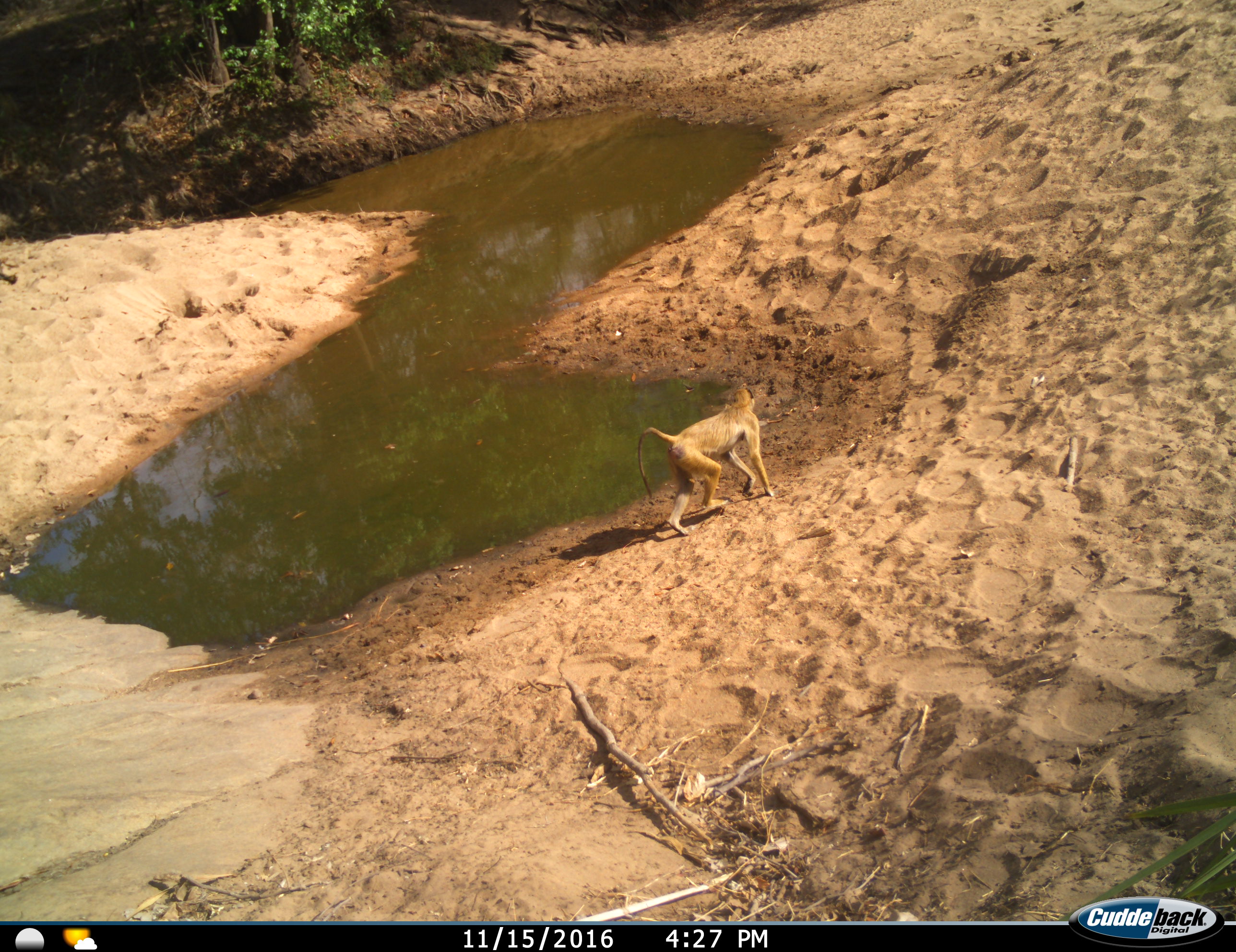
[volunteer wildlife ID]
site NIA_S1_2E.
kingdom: Animalia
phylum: Chordata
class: Mammalia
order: Primates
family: Cercopithecidae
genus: Papio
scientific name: Papio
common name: baboon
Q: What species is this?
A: Baboon (Papio).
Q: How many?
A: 1.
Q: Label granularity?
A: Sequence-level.